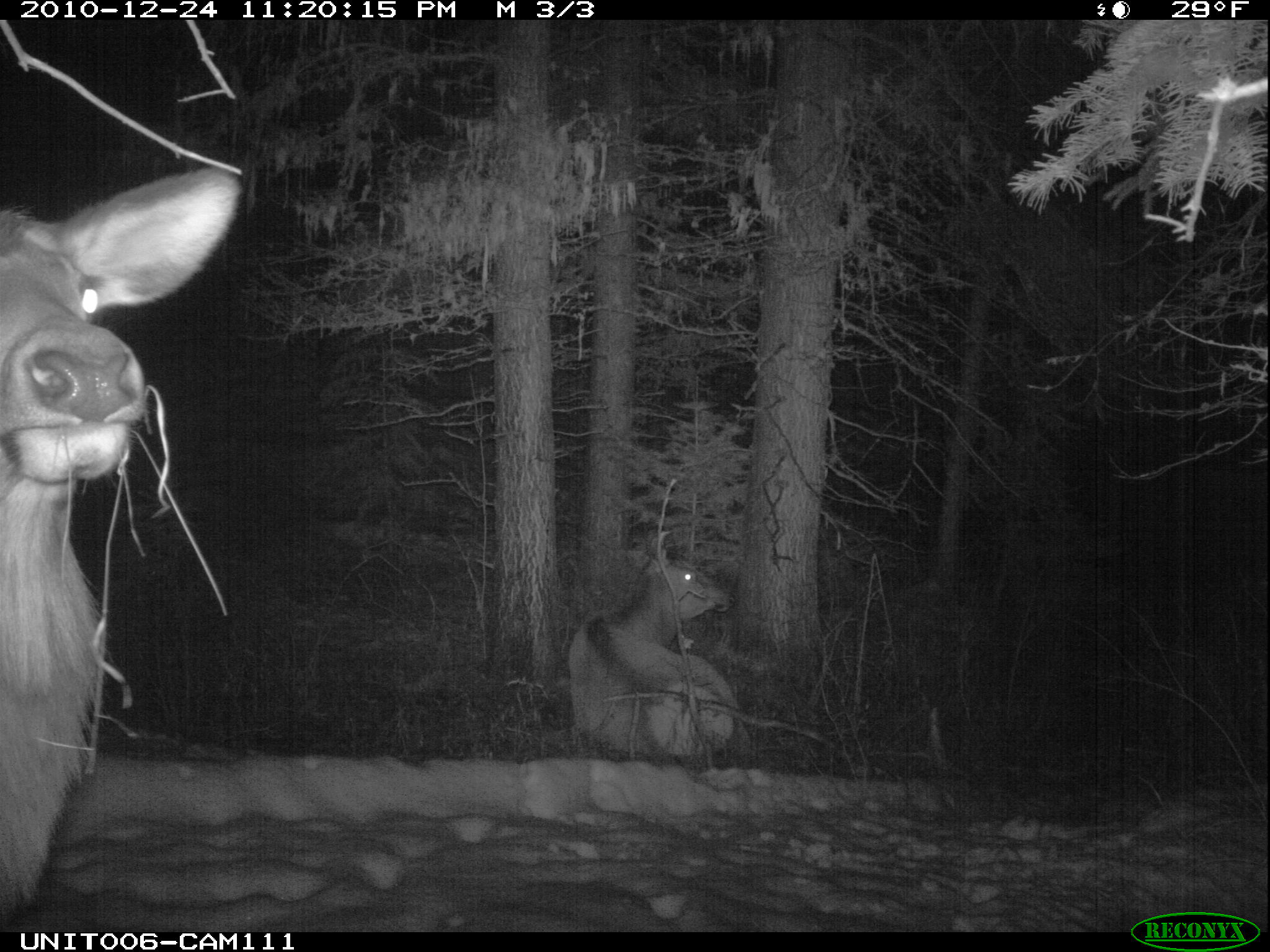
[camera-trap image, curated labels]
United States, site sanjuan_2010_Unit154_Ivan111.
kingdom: Animalia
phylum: Chordata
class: Mammalia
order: Artiodactyla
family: Cervidae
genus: Cervus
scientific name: Cervus elaphus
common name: red deer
Cervus elaphus (red deer).